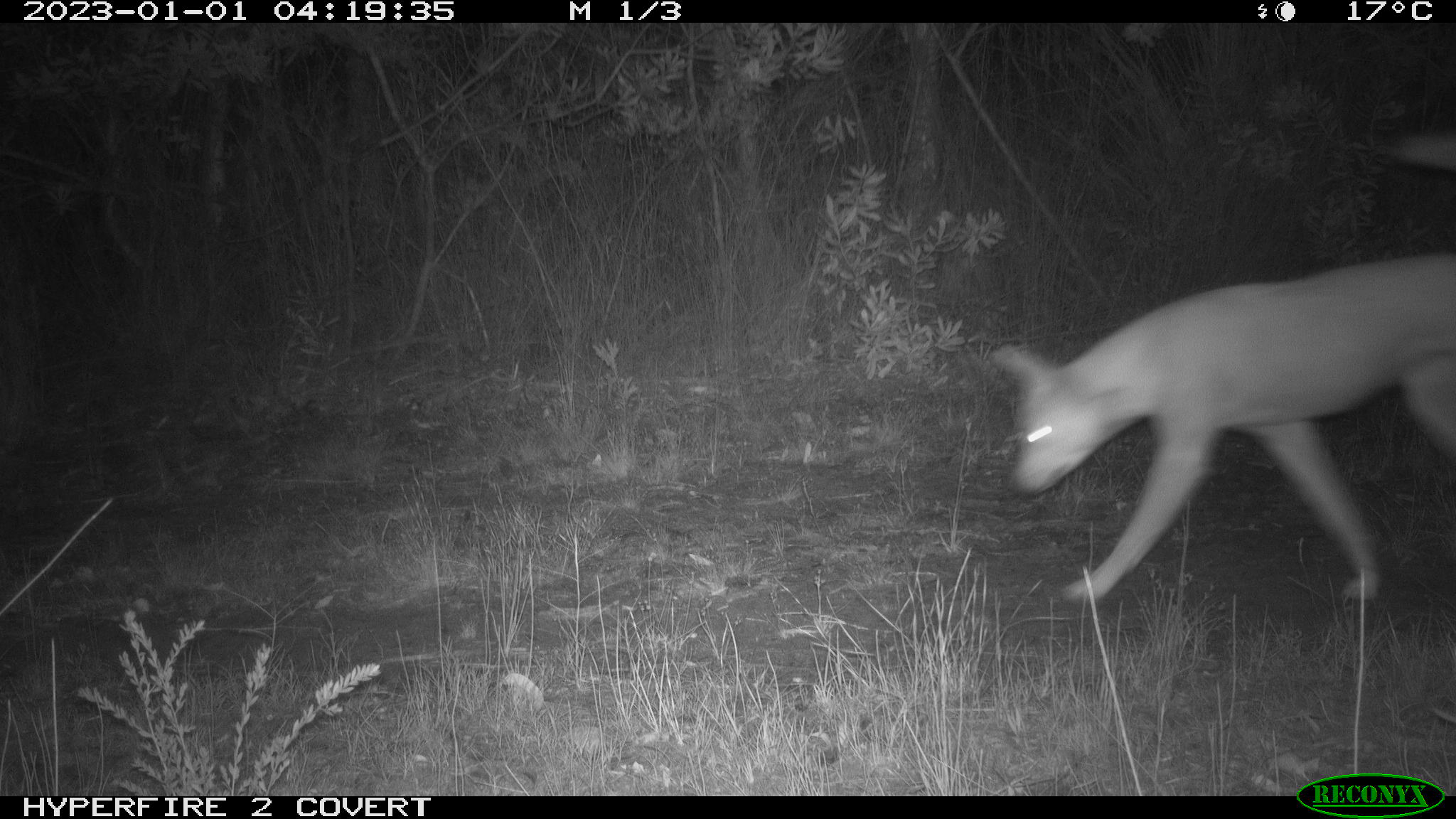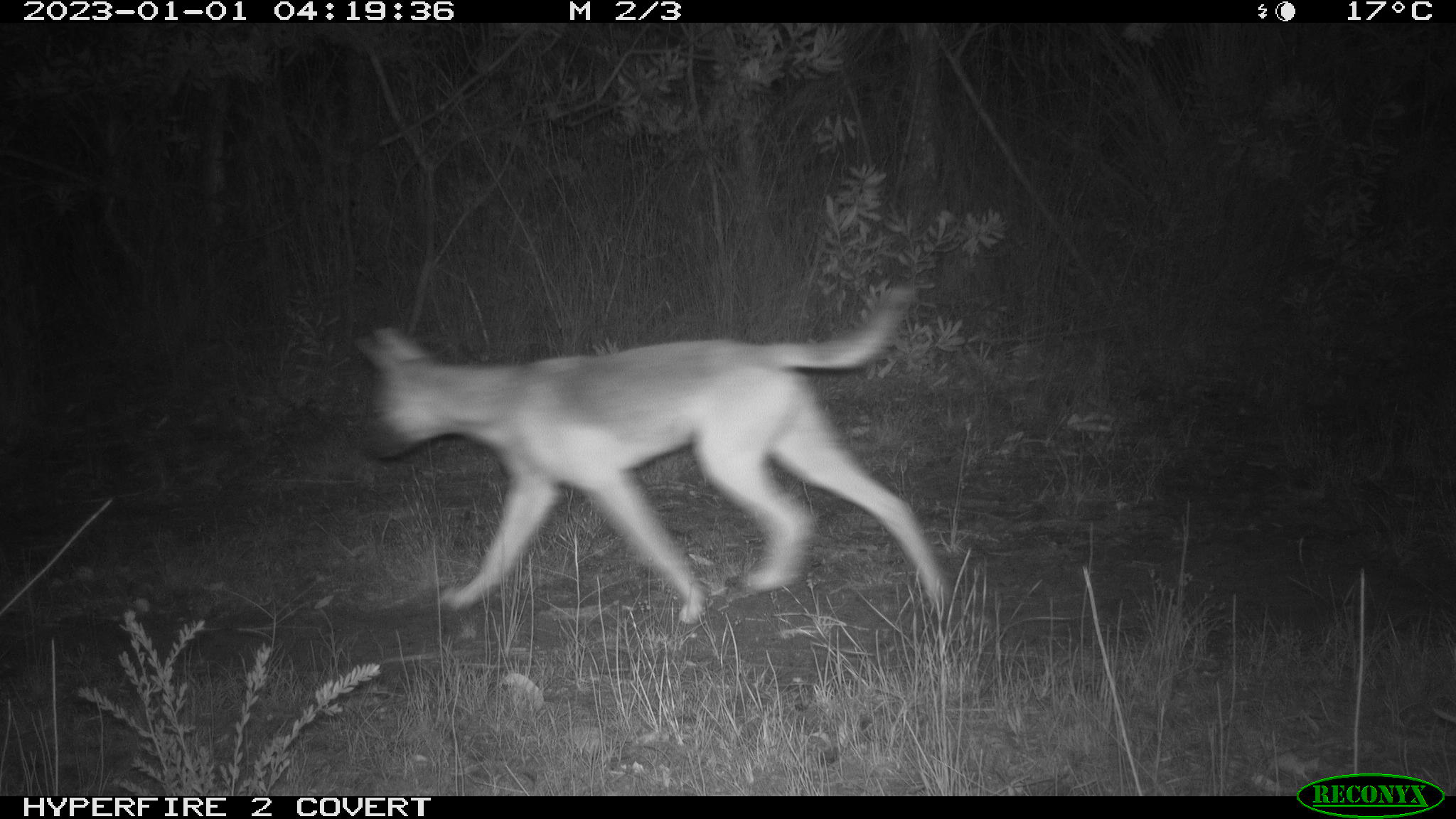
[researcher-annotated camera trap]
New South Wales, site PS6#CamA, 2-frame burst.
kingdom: Animalia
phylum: Chordata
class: Mammalia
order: Carnivora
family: Canidae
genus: Canis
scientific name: Canis familiaris dingo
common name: dingo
Dingo (Canis familiaris dingo).